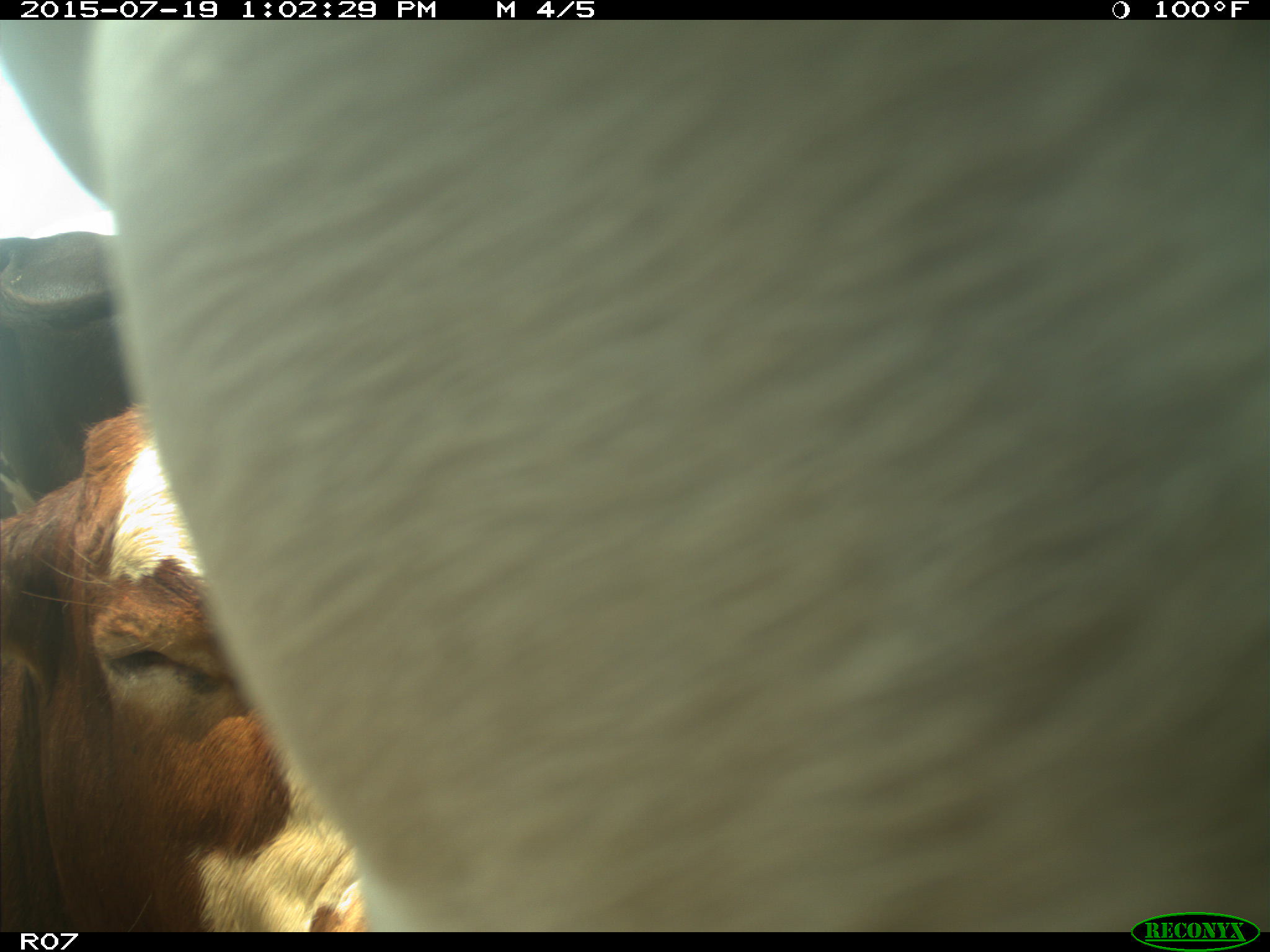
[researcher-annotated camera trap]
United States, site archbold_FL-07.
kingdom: Animalia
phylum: Chordata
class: Mammalia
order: Artiodactyla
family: Bovidae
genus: Bos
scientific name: Bos taurus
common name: domestic cow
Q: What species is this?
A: Bos taurus (domestic cow).